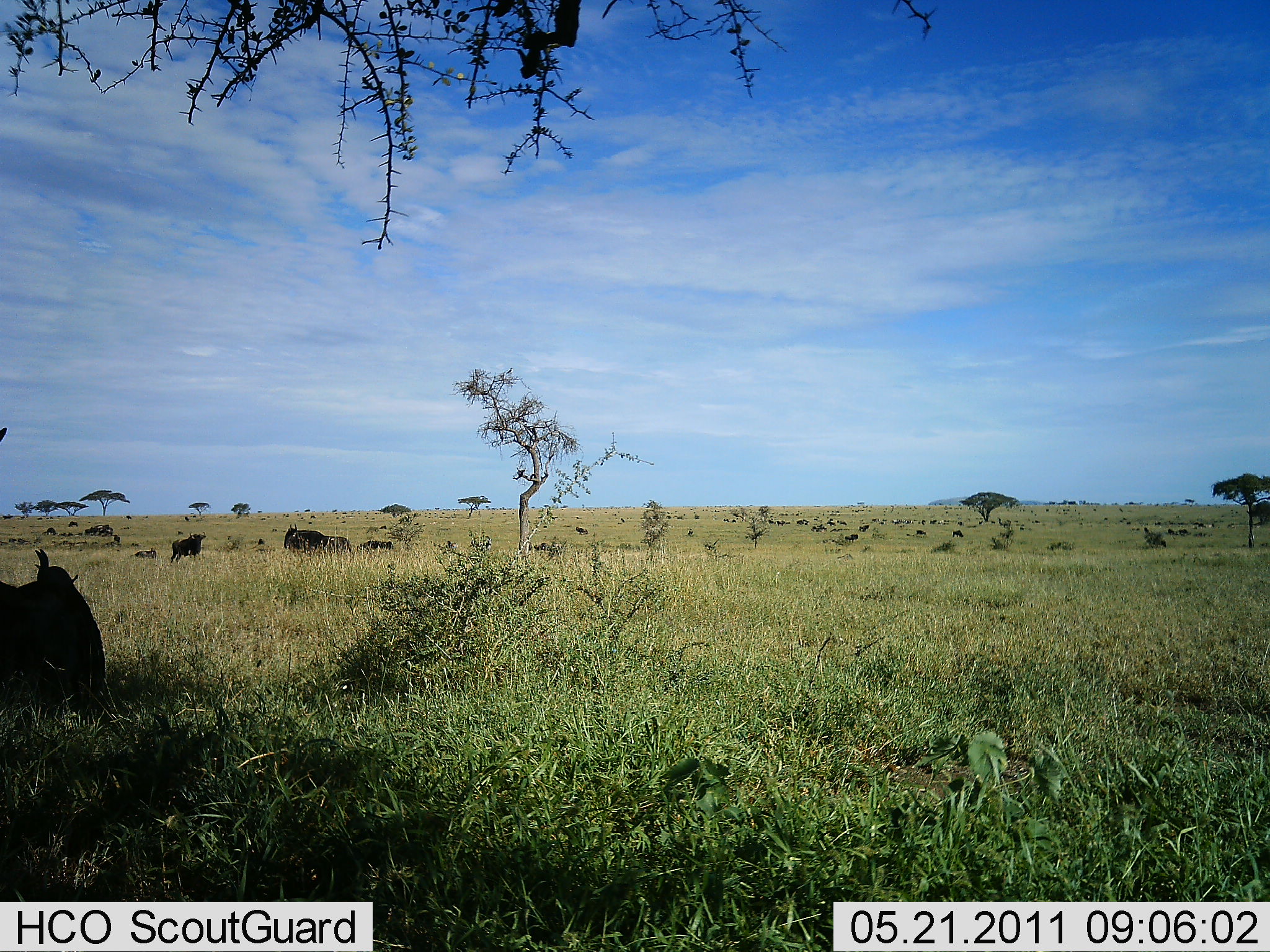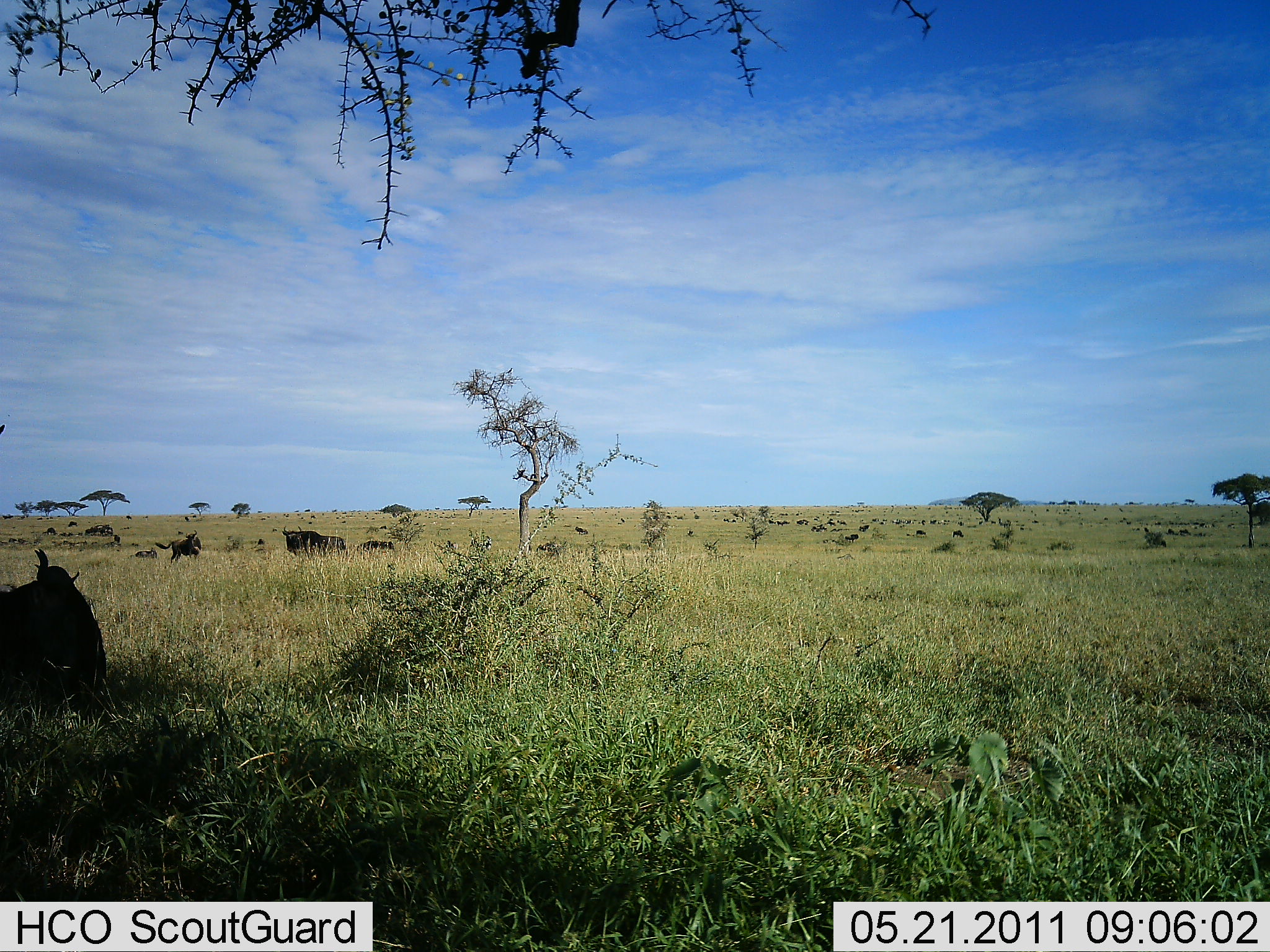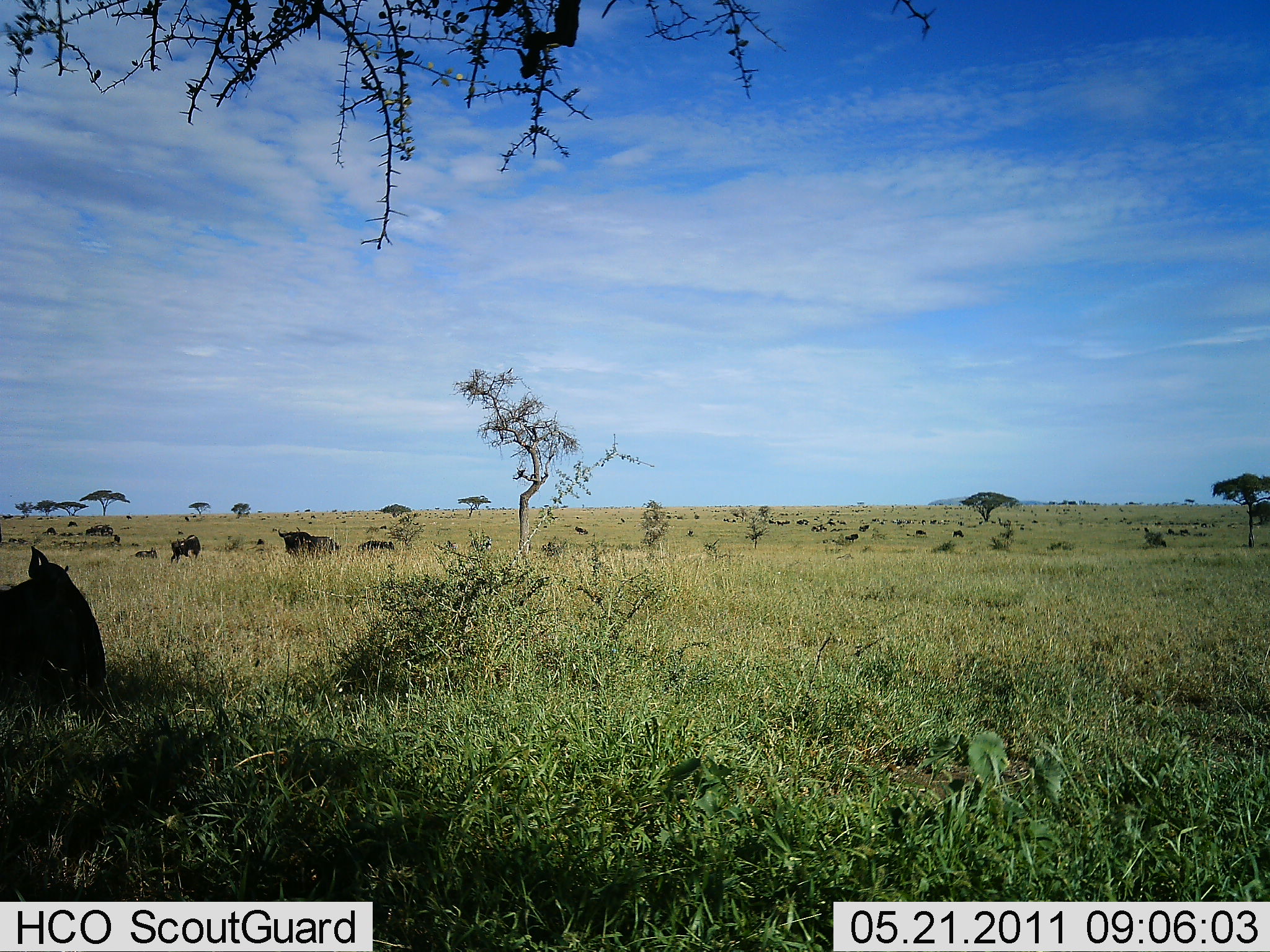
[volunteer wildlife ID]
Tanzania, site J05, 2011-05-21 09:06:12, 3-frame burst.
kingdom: Animalia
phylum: Chordata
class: Mammalia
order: Artiodactyla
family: Bovidae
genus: Connochaetes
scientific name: Connochaetes taurinus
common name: blue wildebeest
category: wildebeest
Wildebeest (blue wildebeest) (Connochaetes taurinus), count 11-50. Behavior (volunteer vote fractions): standing 64%, resting 55%, moving 36%, interacting 0%. Young present (vote fraction): 0%. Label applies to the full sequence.